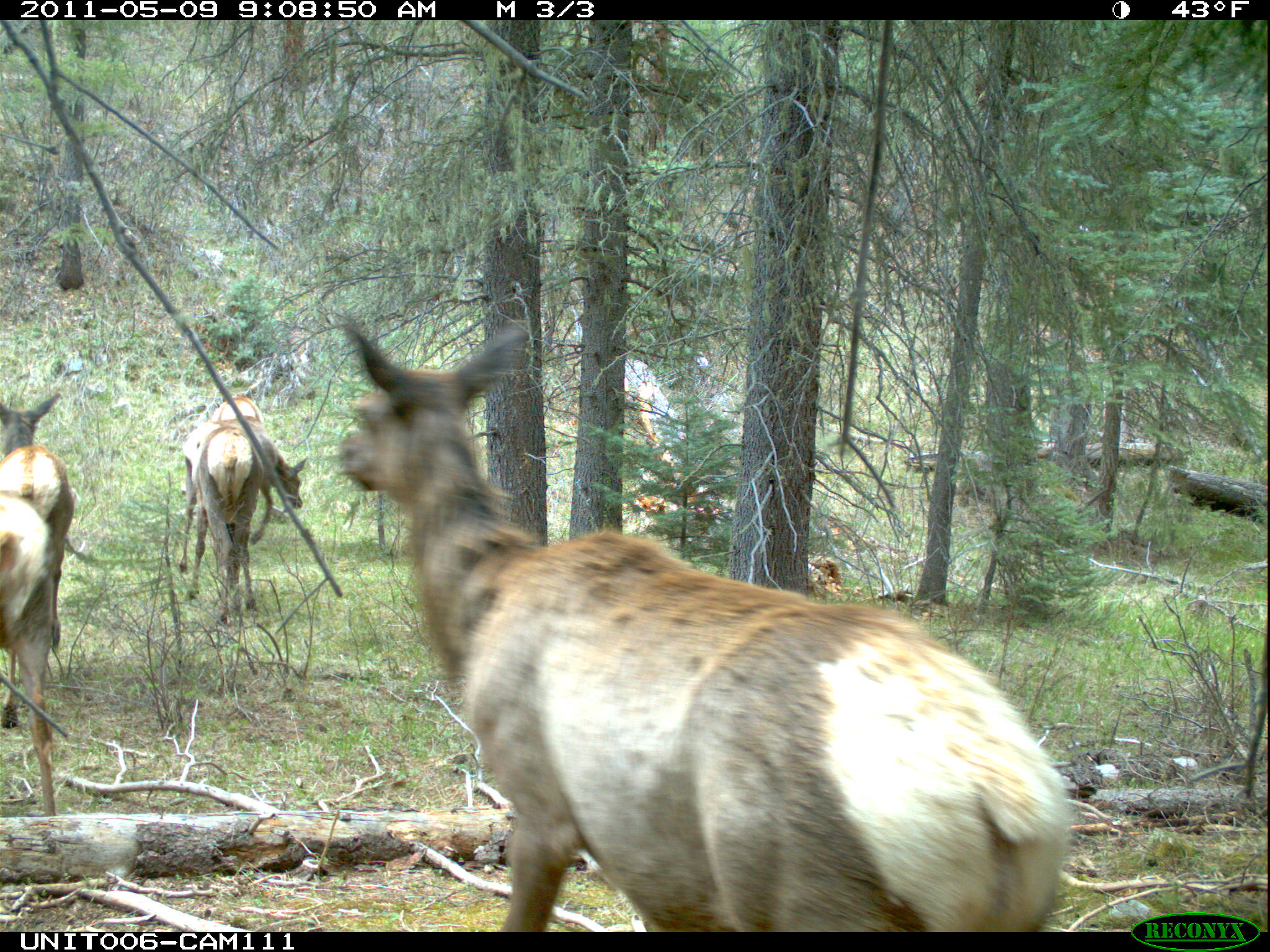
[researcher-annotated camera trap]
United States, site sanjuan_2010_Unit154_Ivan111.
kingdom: Animalia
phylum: Chordata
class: Mammalia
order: Artiodactyla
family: Cervidae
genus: Cervus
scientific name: Cervus elaphus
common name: red deer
Cervus elaphus (red deer).